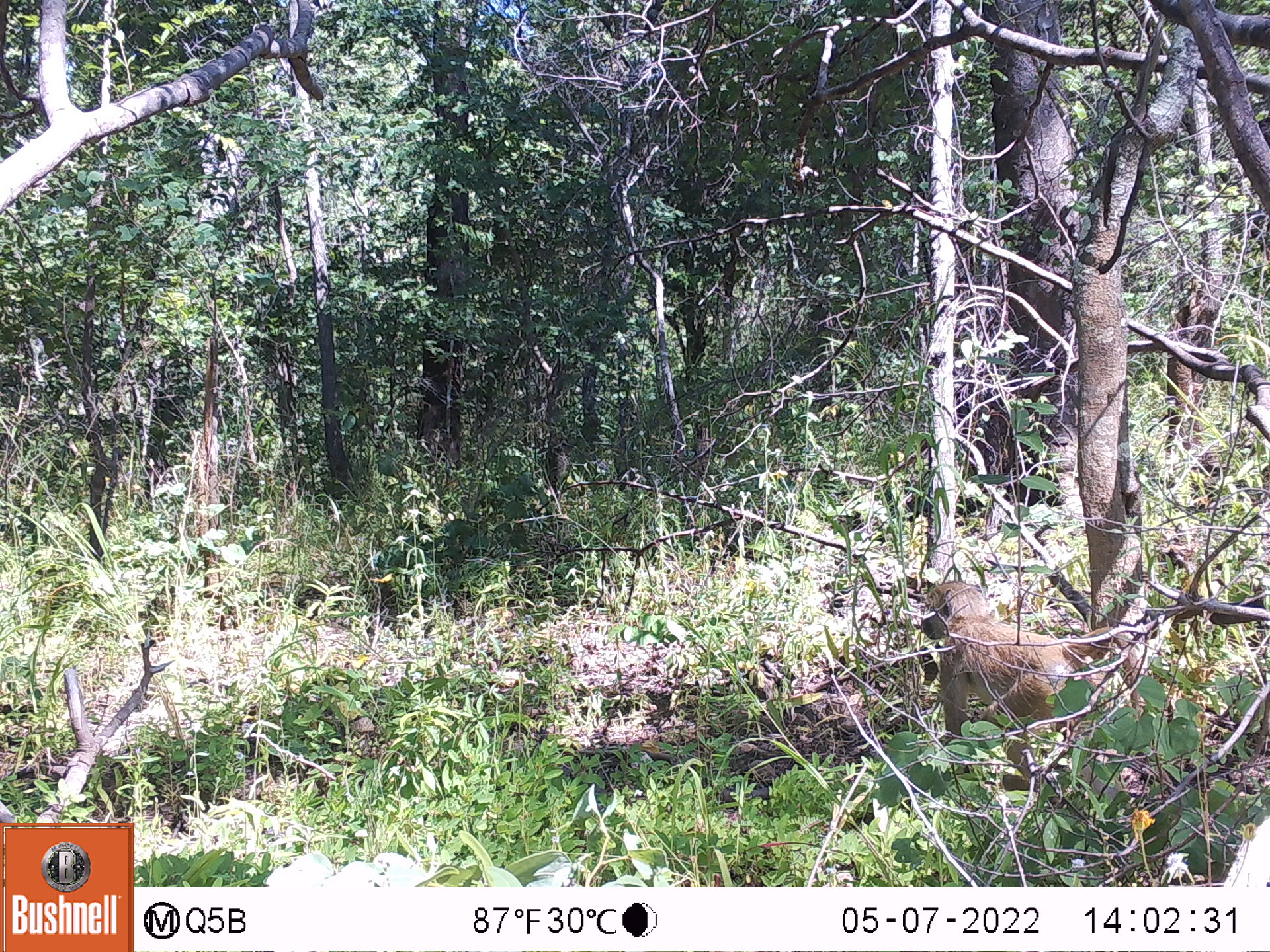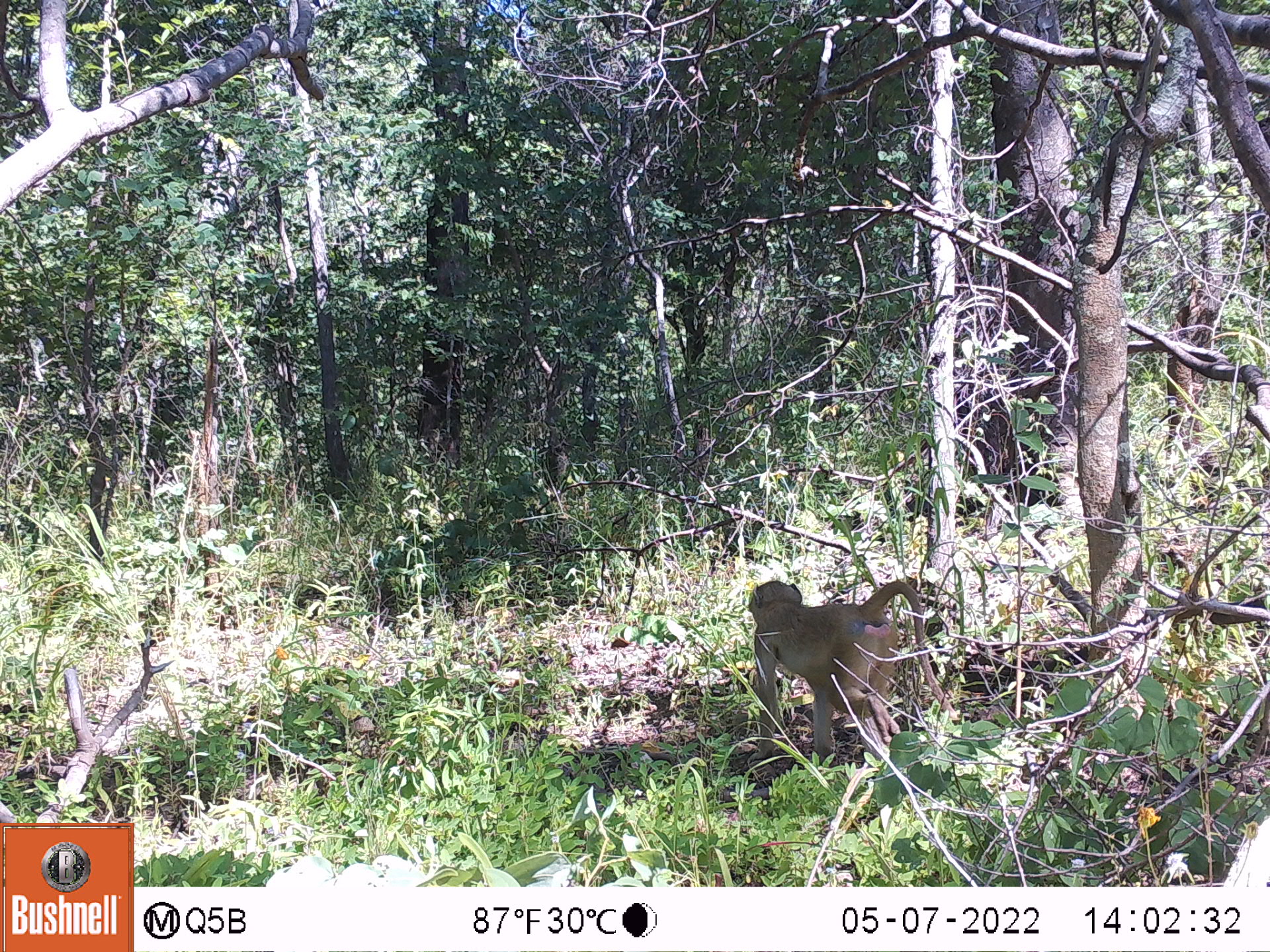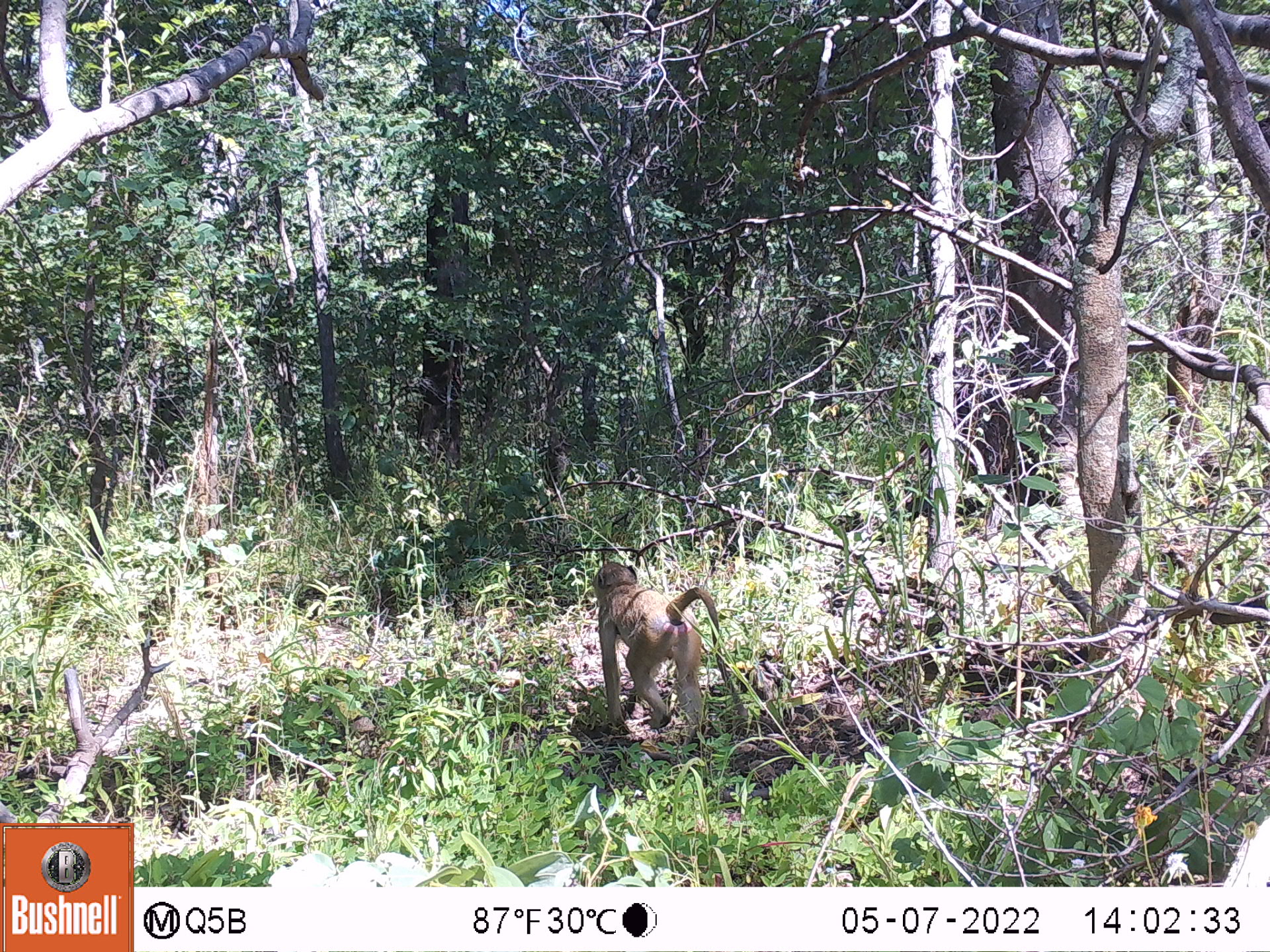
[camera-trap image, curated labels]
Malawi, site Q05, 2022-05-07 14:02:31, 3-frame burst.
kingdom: Animalia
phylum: Chordata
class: Mammalia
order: Primates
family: Cercopithecidae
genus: Papio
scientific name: Papio cynocephalus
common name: yellow baboon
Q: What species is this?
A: Yellow baboon (Papio cynocephalus).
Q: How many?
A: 1.